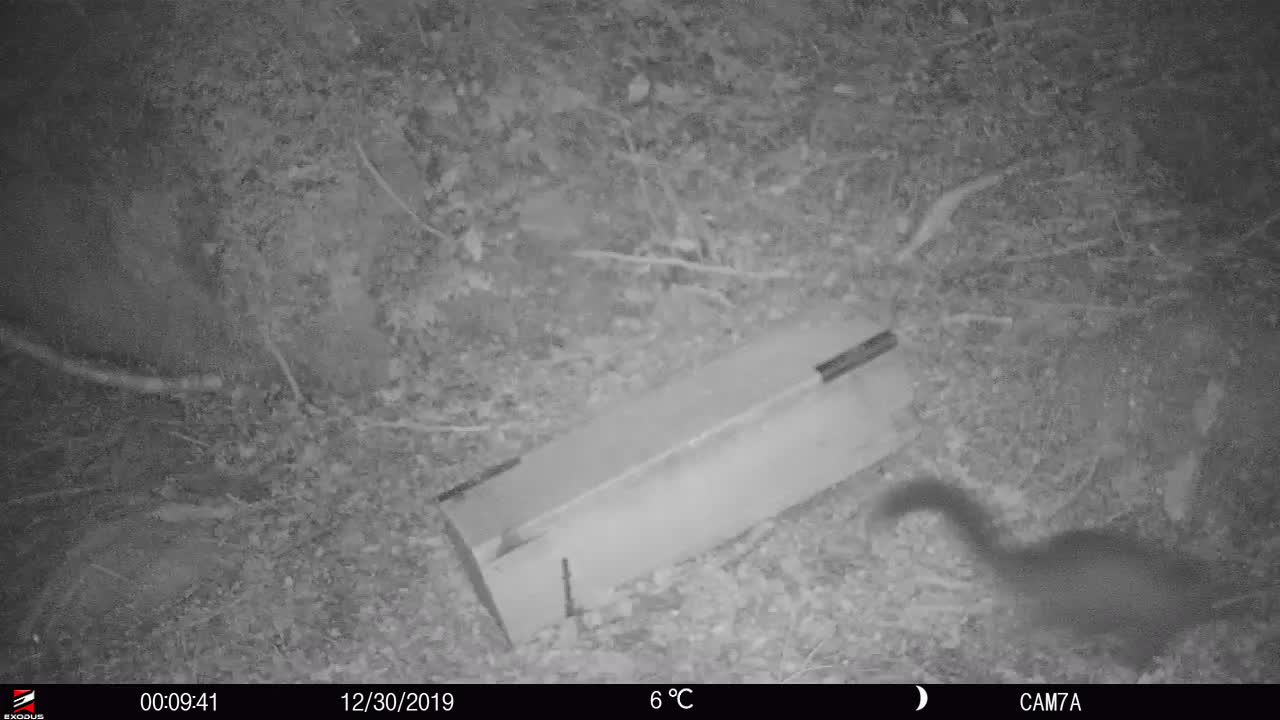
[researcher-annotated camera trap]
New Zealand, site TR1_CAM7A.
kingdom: Animalia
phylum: Chordata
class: Mammalia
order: Diprotodontia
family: Phalangeridae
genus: Trichosurus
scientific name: Trichosurus vulpecula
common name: common brushtail possum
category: possum